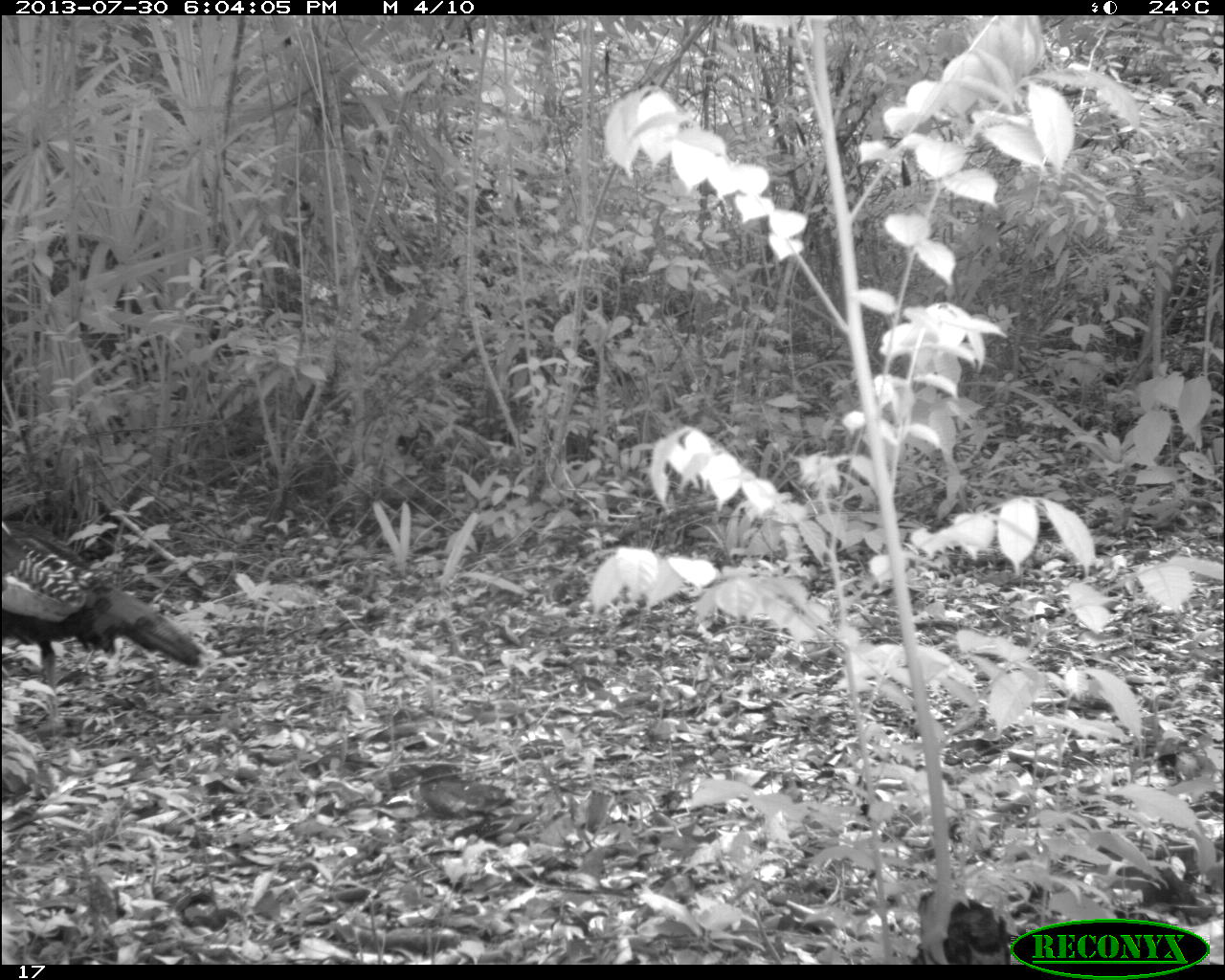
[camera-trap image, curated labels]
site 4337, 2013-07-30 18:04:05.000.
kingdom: Animalia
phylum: Chordata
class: Aves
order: Galliformes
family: Phasianidae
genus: Meleagris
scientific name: Meleagris ocellata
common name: ocellated turkey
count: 1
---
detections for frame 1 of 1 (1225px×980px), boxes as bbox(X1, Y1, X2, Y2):
meleagris ocellata: bbox(0, 521, 202, 688)